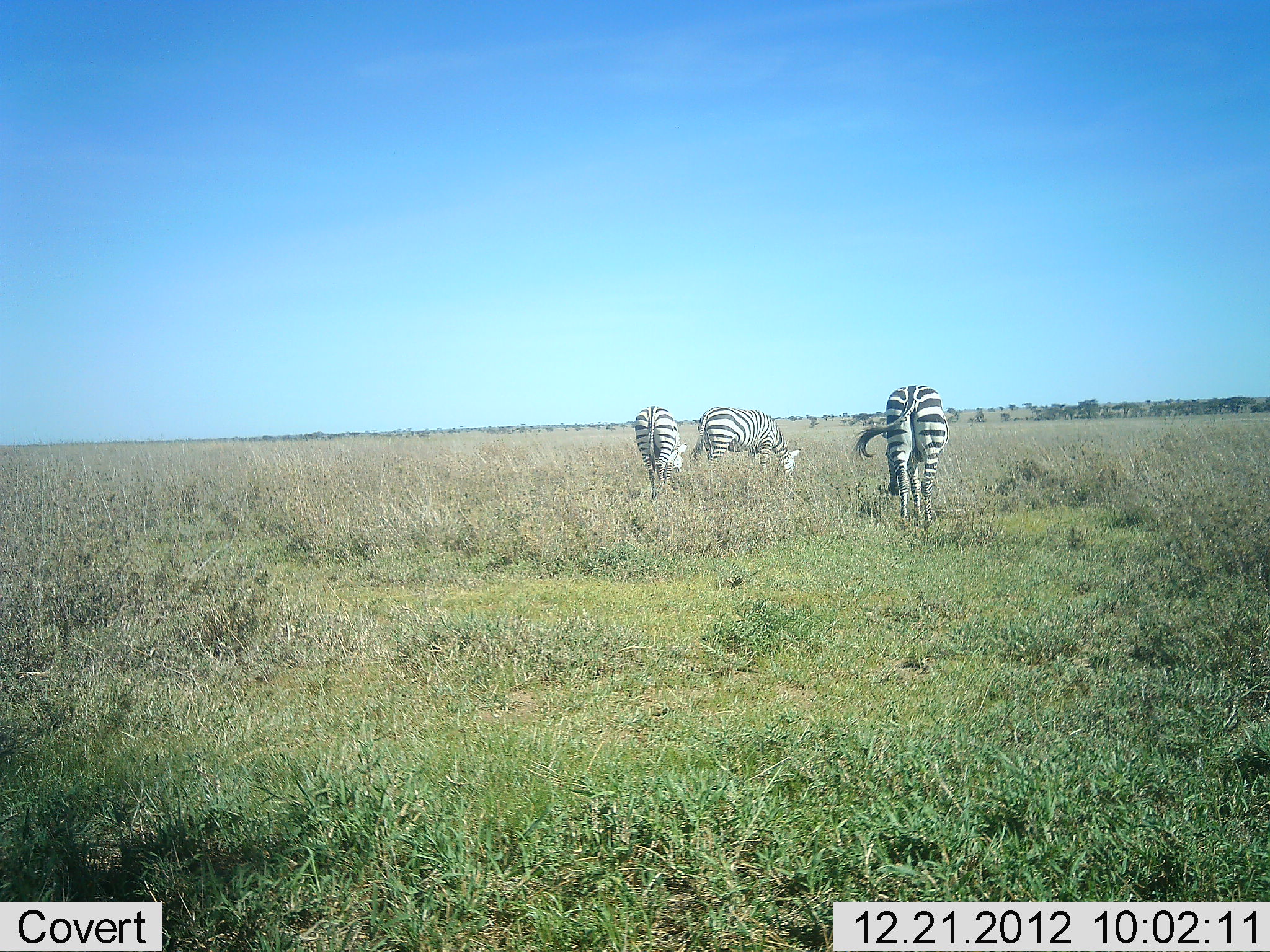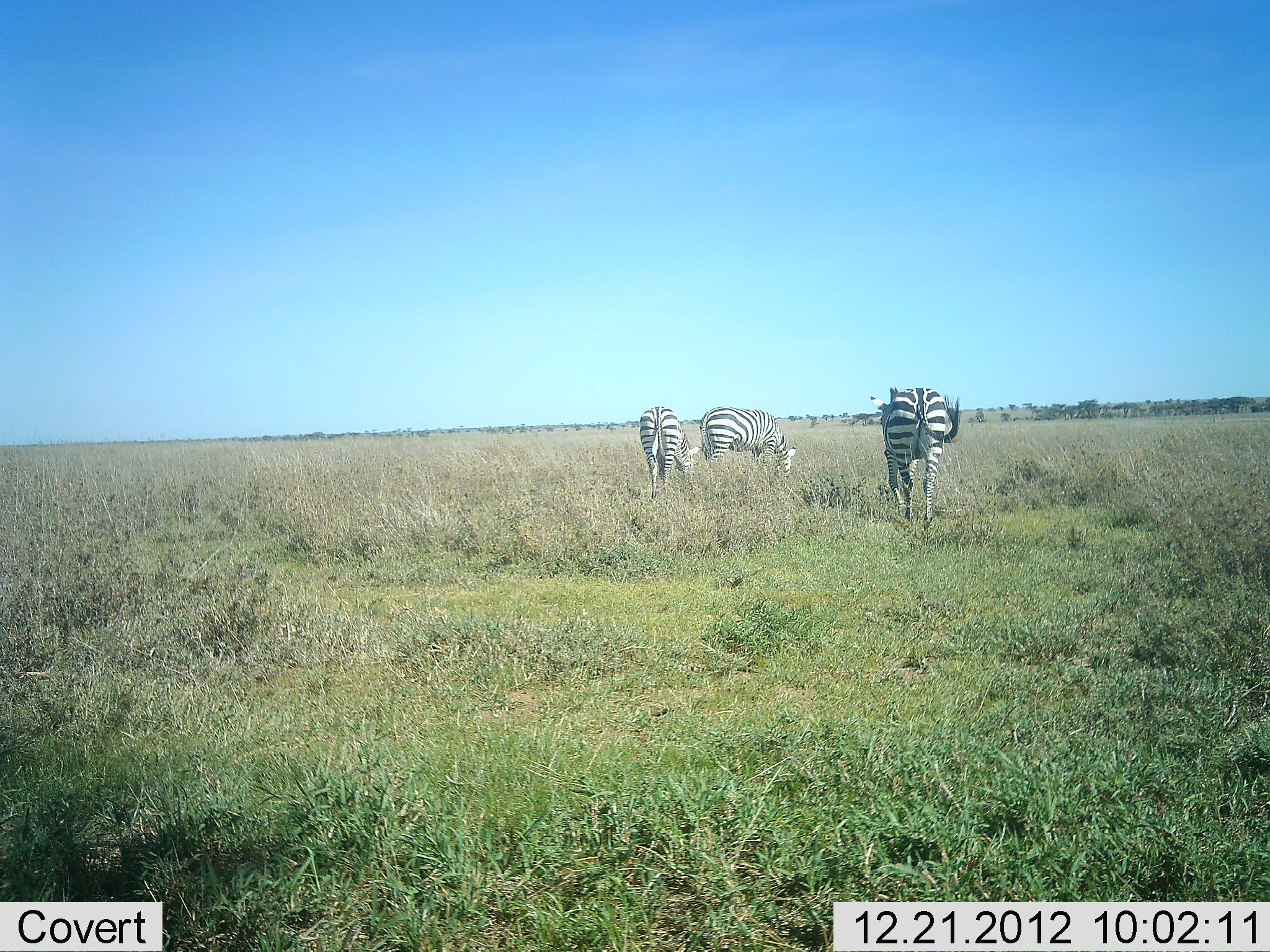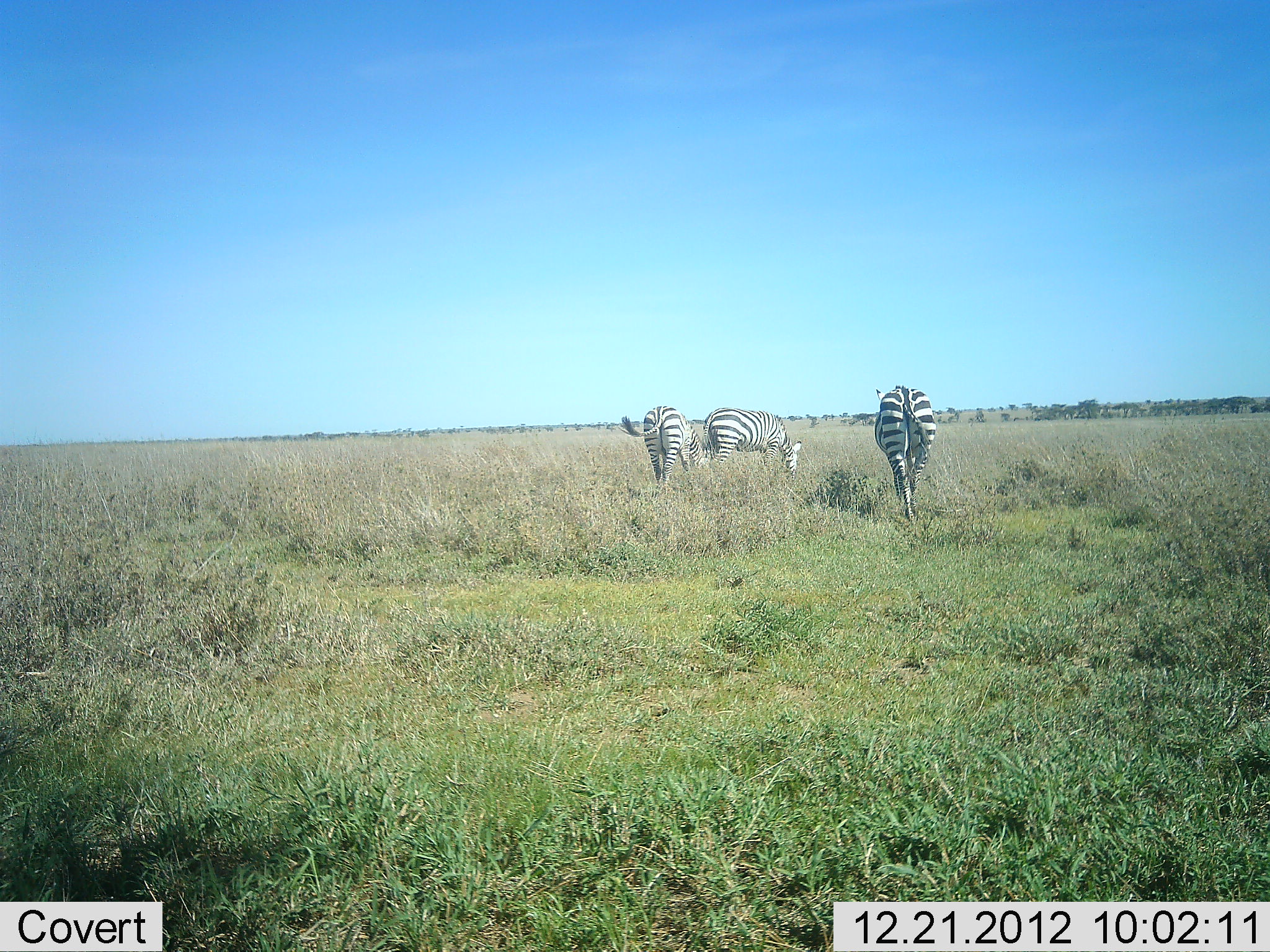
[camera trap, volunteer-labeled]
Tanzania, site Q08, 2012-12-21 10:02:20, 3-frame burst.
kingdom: Animalia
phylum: Chordata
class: Mammalia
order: Perissodactyla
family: Equidae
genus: Equus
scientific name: Equus quagga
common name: plains zebra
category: zebra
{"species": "zebra (plains zebra) (Equus quagga)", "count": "3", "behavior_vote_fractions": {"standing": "35%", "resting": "0%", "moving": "19%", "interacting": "0%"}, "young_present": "0%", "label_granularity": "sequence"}